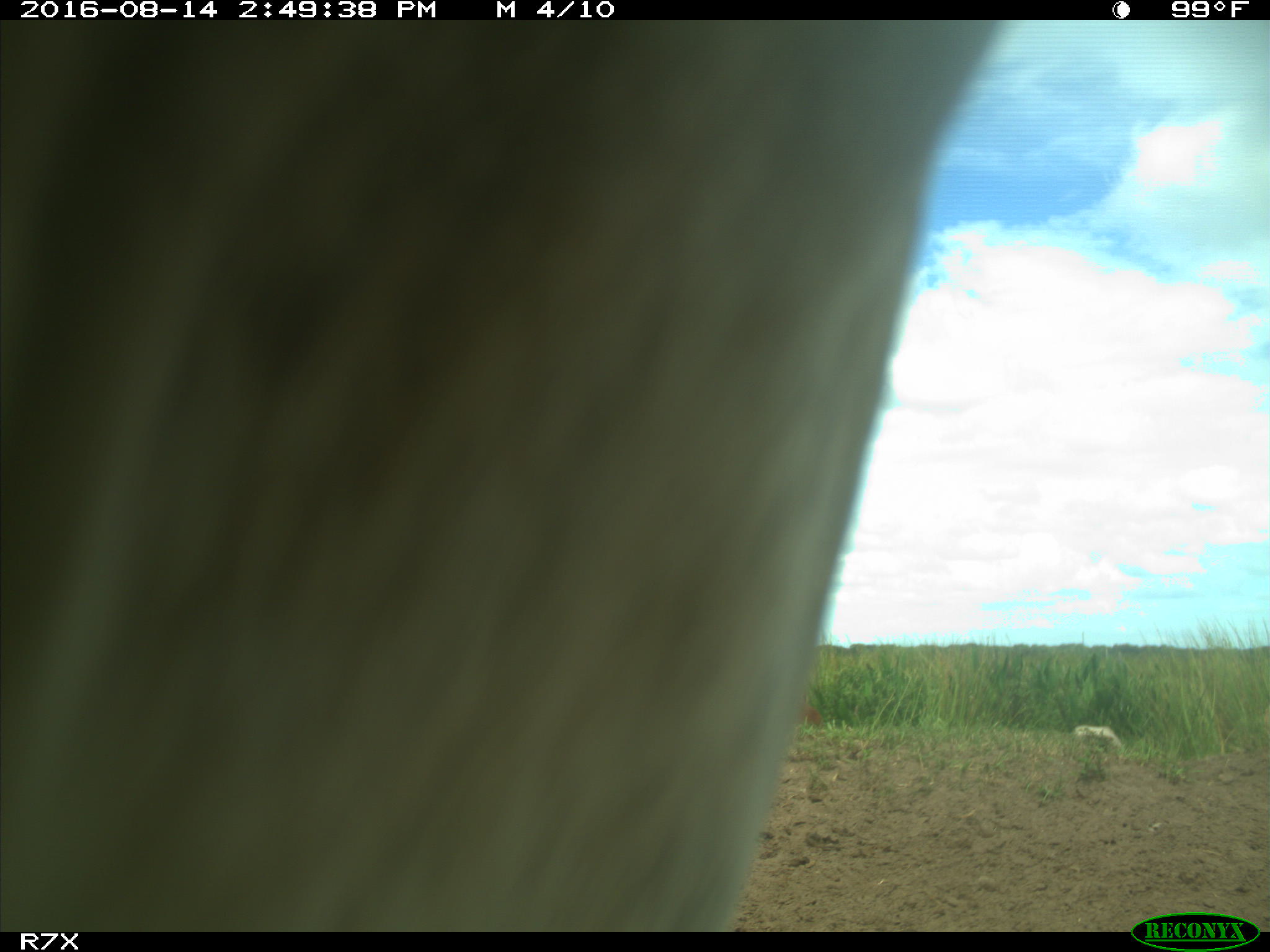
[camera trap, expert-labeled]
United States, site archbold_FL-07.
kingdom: Animalia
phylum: Chordata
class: Mammalia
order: Artiodactyla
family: Bovidae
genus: Bos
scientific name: Bos taurus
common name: domestic cow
Bos taurus (domestic cow).